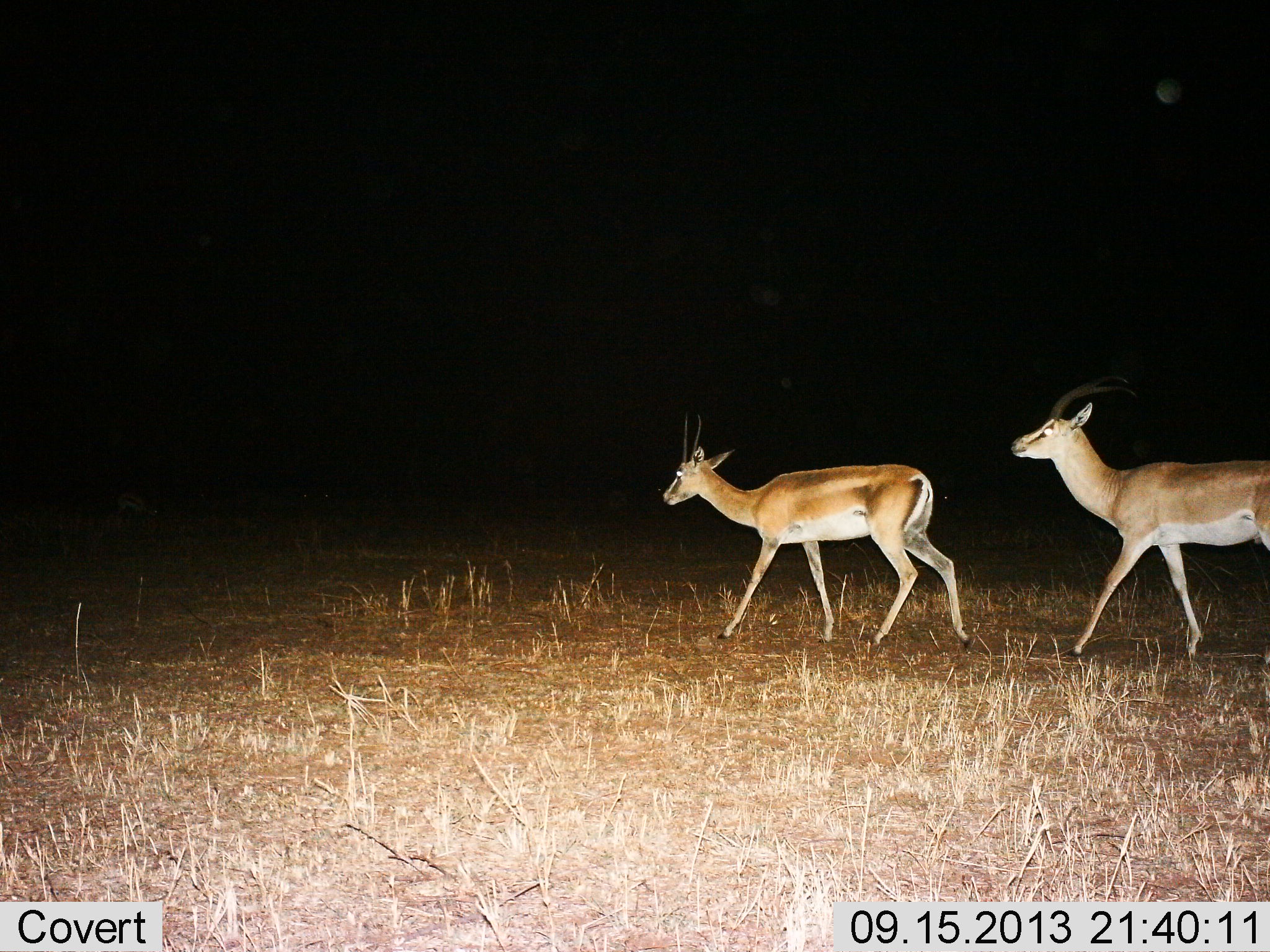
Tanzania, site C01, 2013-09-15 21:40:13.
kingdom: Animalia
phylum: Chordata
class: Mammalia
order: Artiodactyla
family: Bovidae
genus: Nanger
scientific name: Nanger granti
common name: grant's gazelle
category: gazellegrants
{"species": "gazellegrants (grant's gazelle) (Nanger granti)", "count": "2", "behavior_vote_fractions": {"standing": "0%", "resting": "0%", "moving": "90%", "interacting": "20%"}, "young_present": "0%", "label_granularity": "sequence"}